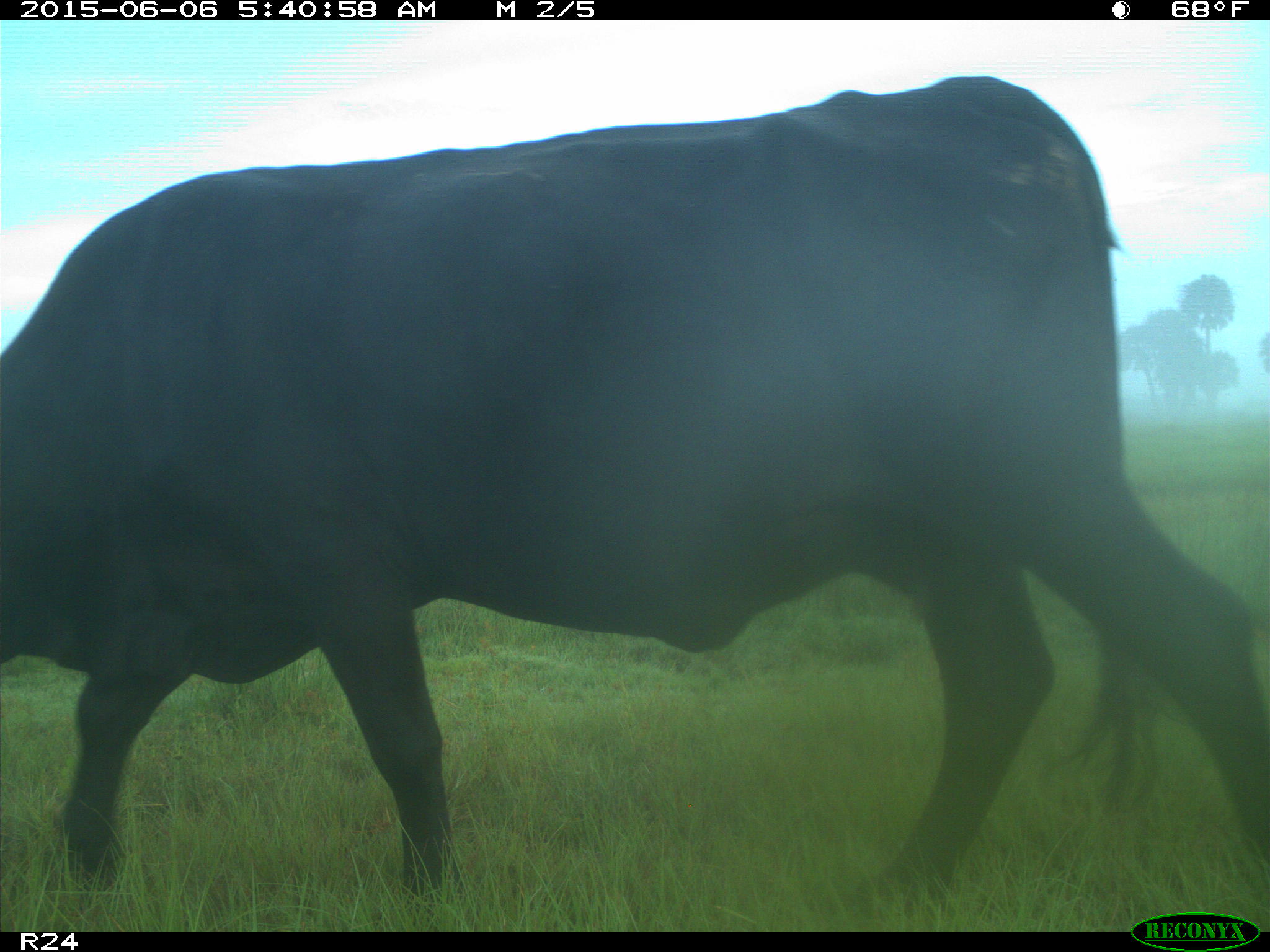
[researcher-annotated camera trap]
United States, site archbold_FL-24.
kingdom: Animalia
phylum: Chordata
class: Mammalia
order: Artiodactyla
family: Bovidae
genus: Bos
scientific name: Bos taurus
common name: domestic cow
Bos taurus (domestic cow).